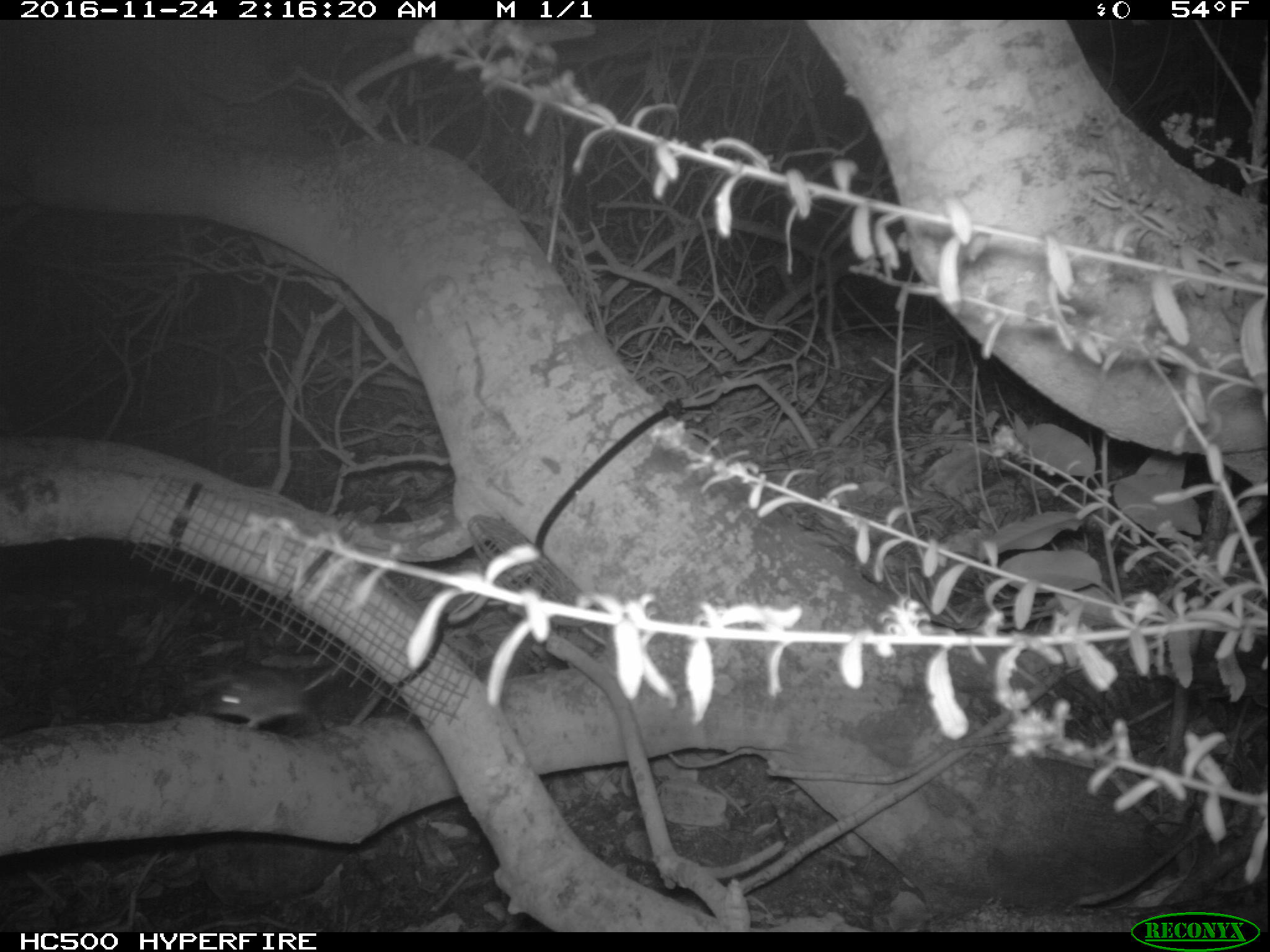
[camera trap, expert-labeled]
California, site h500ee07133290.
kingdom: Animalia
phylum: Chordata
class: Mammalia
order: Rodentia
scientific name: Rodentia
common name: rodent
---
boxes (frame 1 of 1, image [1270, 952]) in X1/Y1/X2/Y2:
rodent: 212/658/342/728